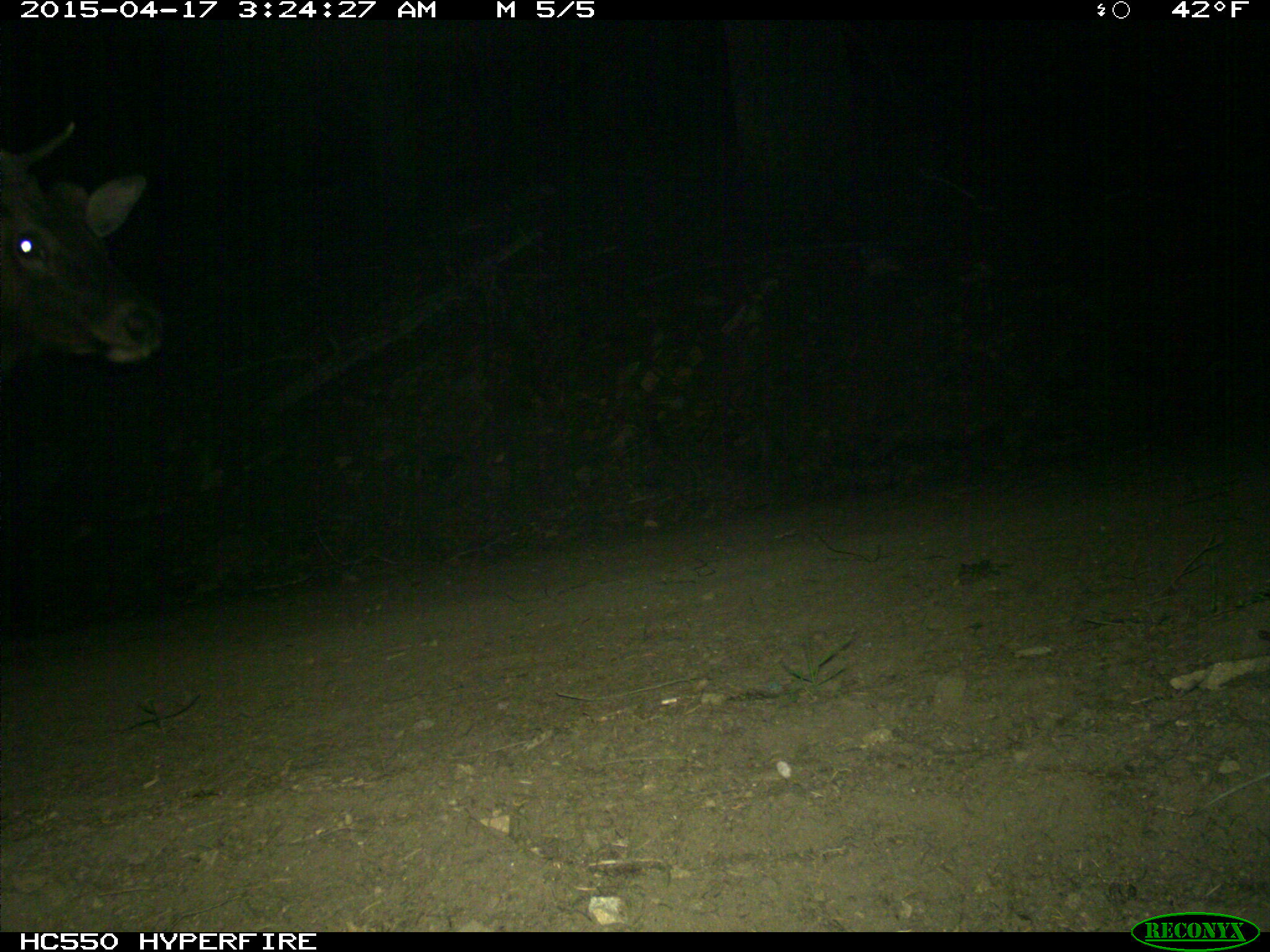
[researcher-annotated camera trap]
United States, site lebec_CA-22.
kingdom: Animalia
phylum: Chordata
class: Mammalia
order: Artiodactyla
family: Cervidae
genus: Cervus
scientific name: Cervus canadensis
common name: elk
Cervus canadensis (elk).